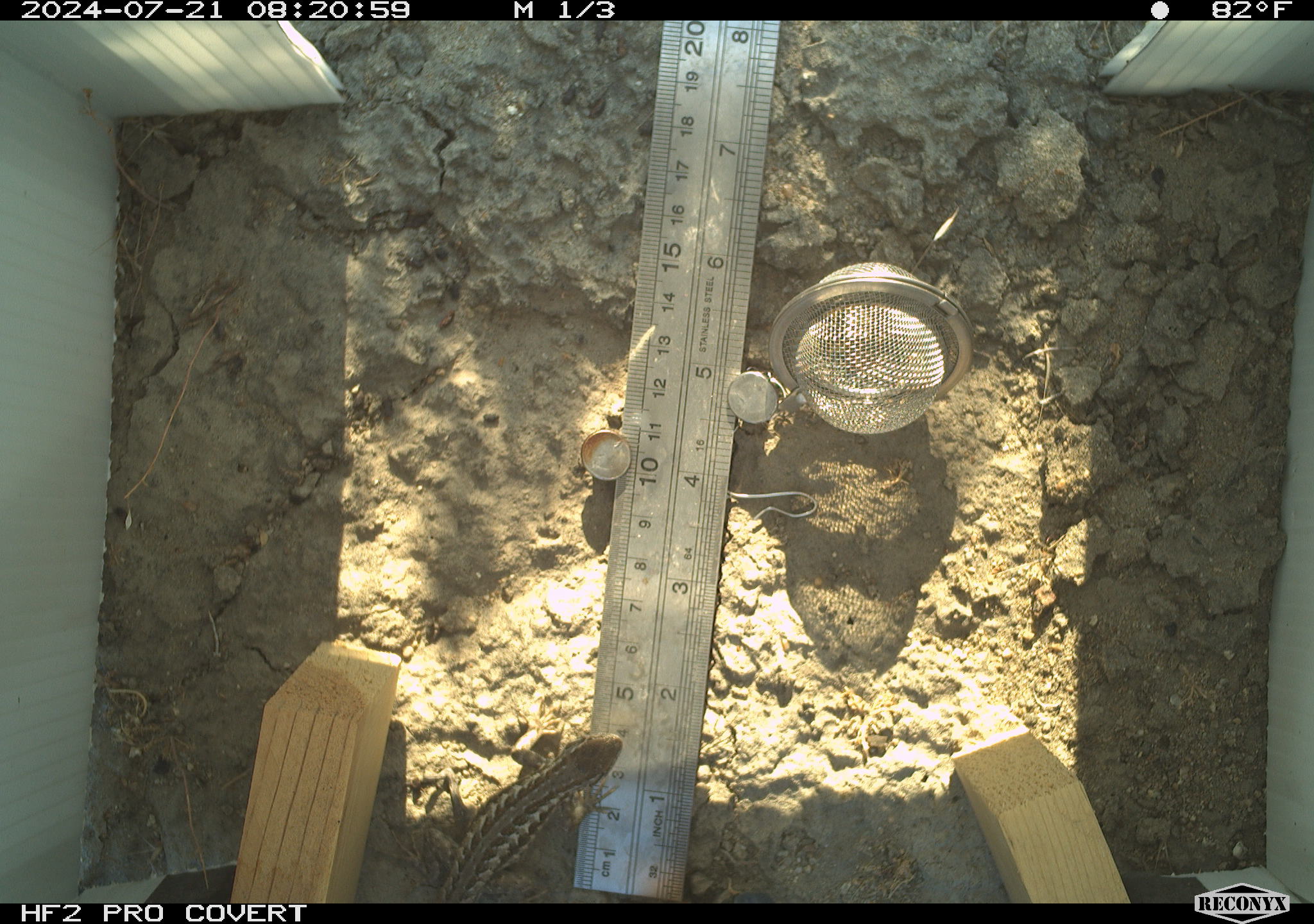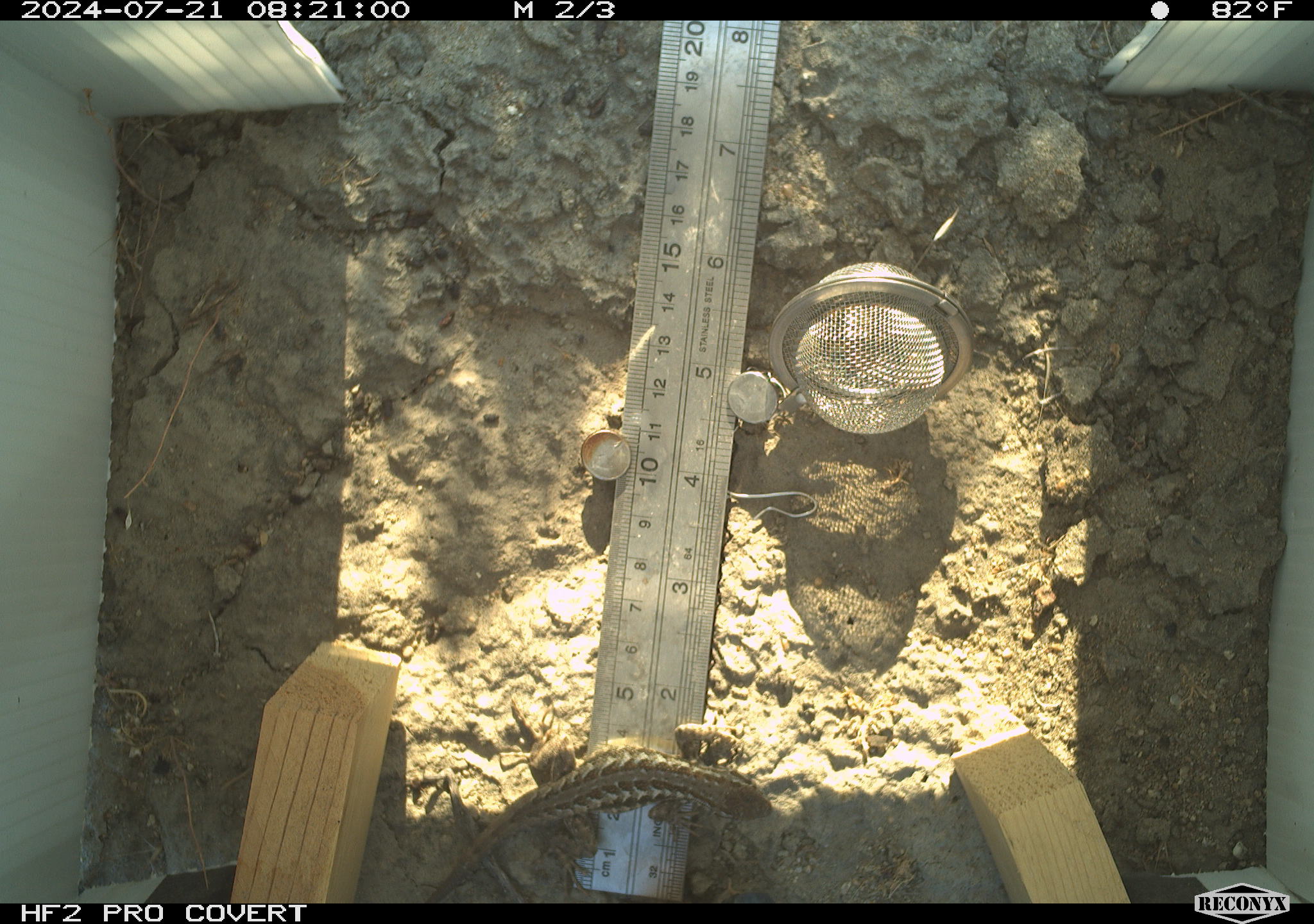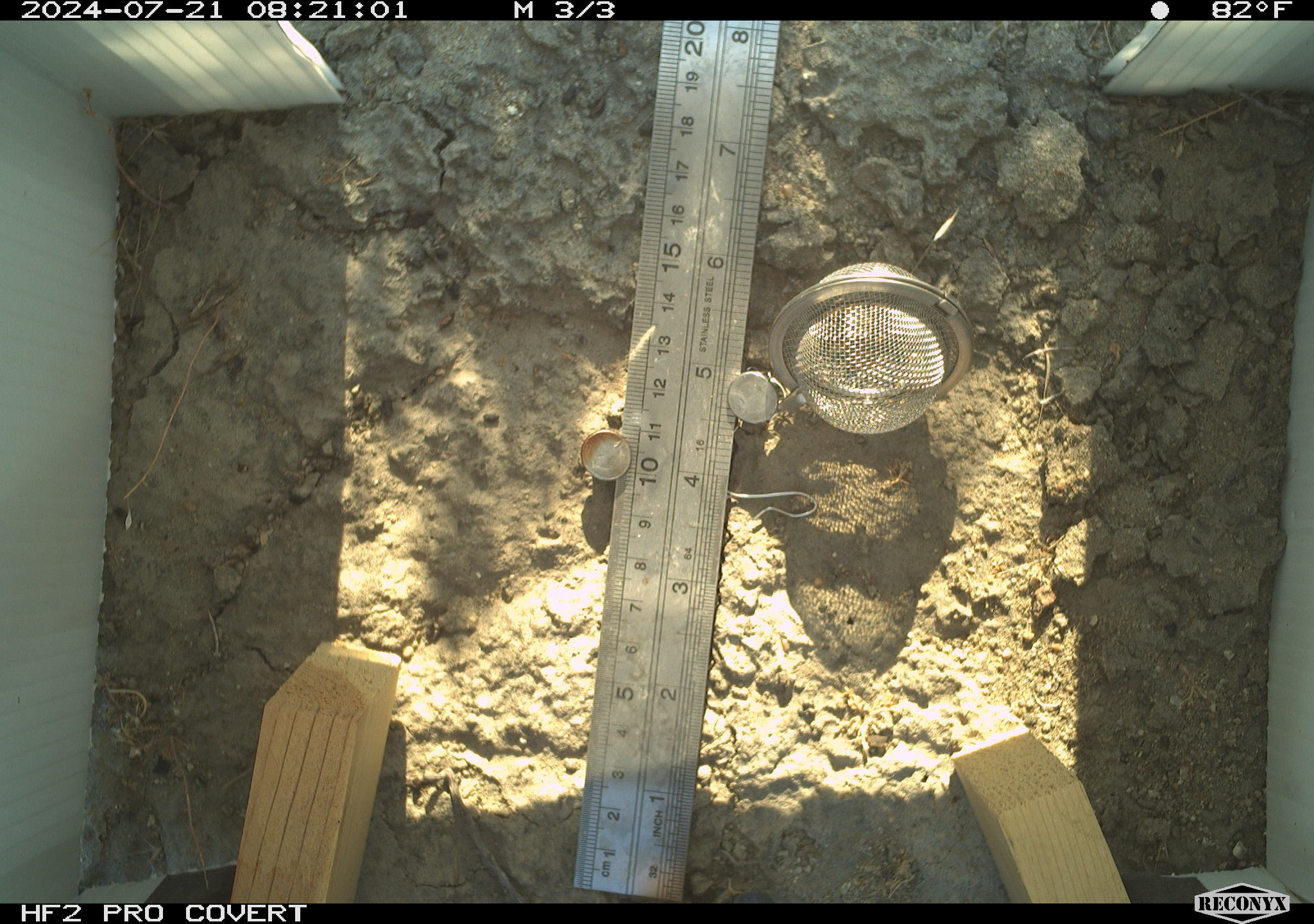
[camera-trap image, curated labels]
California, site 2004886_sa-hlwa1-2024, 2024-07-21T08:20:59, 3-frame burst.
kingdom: Animalia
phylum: Chordata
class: Reptilia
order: Squamata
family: Phrynosomatidae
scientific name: Phrynosomatidae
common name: phrynosomatid lizards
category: phrynosomatidae family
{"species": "phrynosomatidae family (phrynosomatid lizards) (Phrynosomatidae)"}